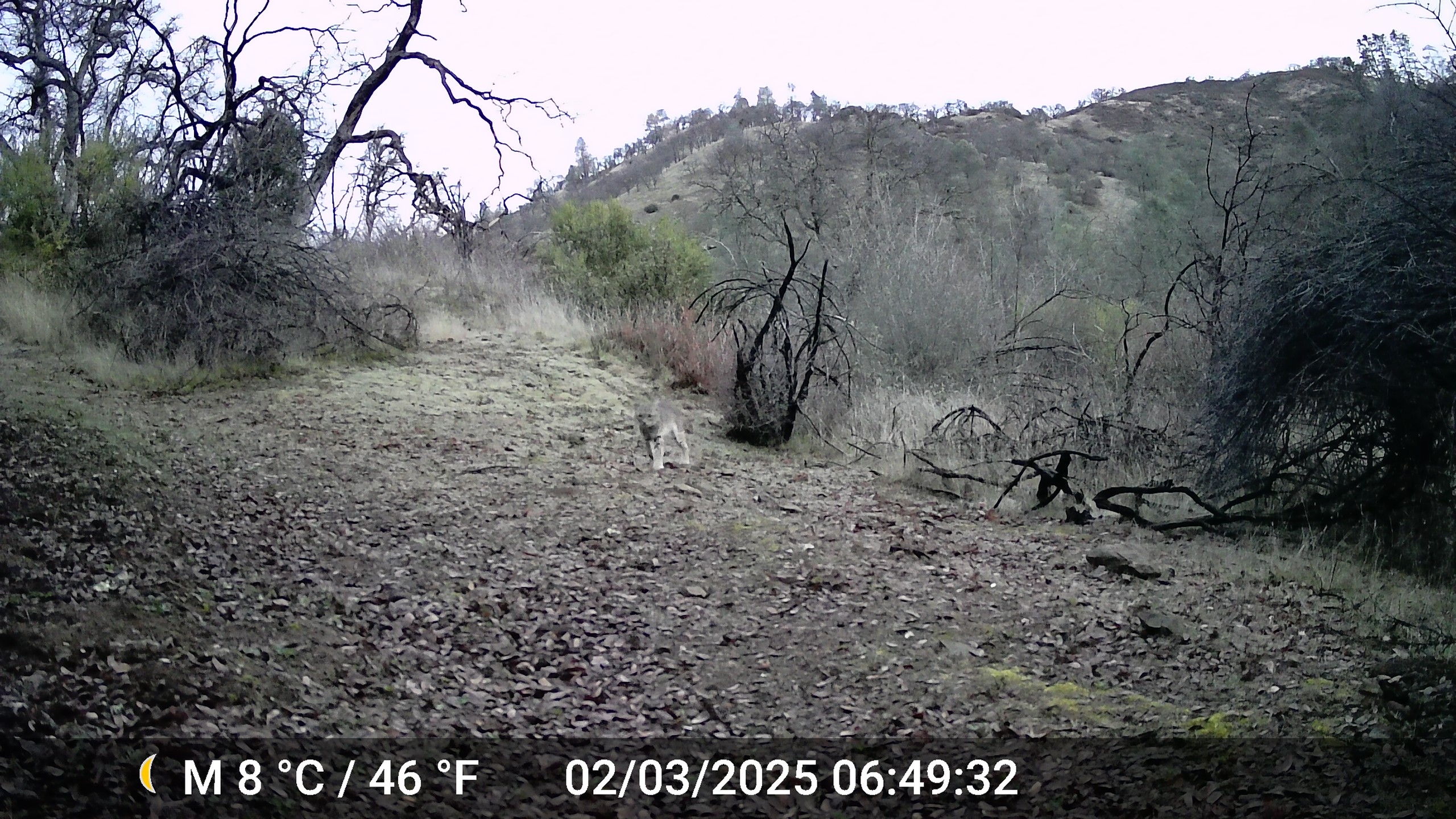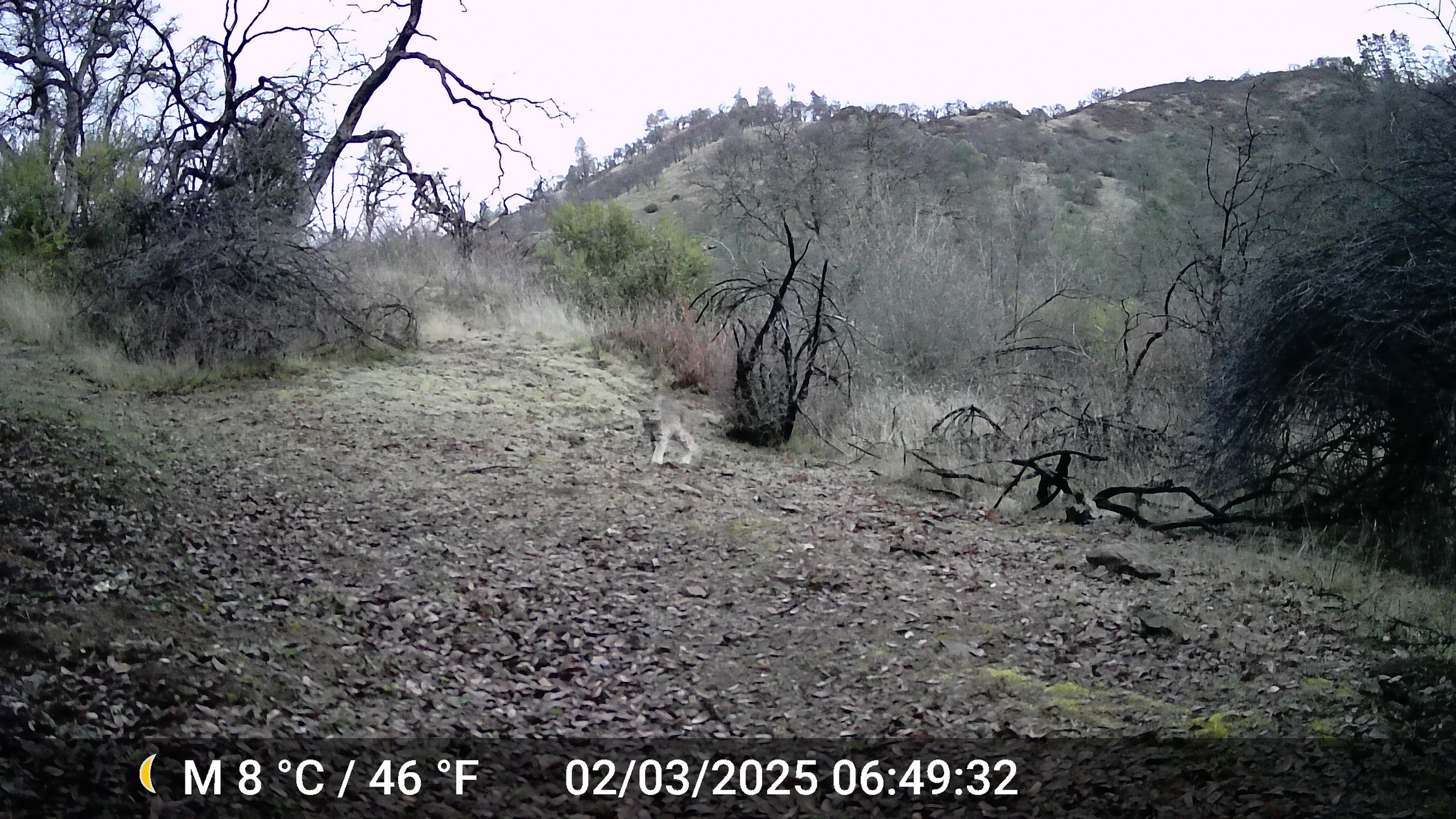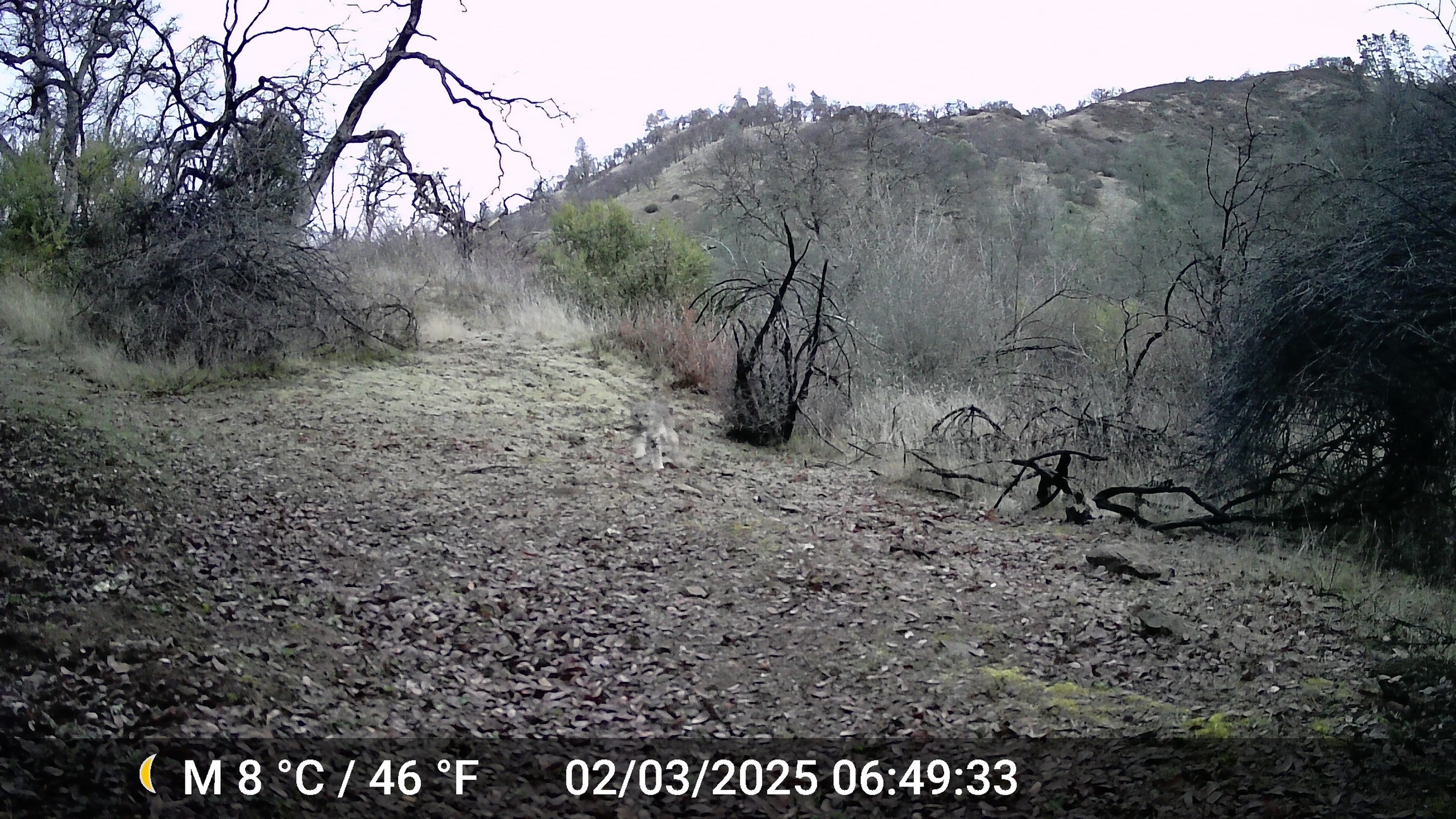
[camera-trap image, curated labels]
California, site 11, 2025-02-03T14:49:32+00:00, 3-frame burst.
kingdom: Animalia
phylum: Chordata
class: Mammalia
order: Carnivora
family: Felidae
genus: Lynx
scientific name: Lynx rufus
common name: bobcat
Bobcat (Lynx rufus).